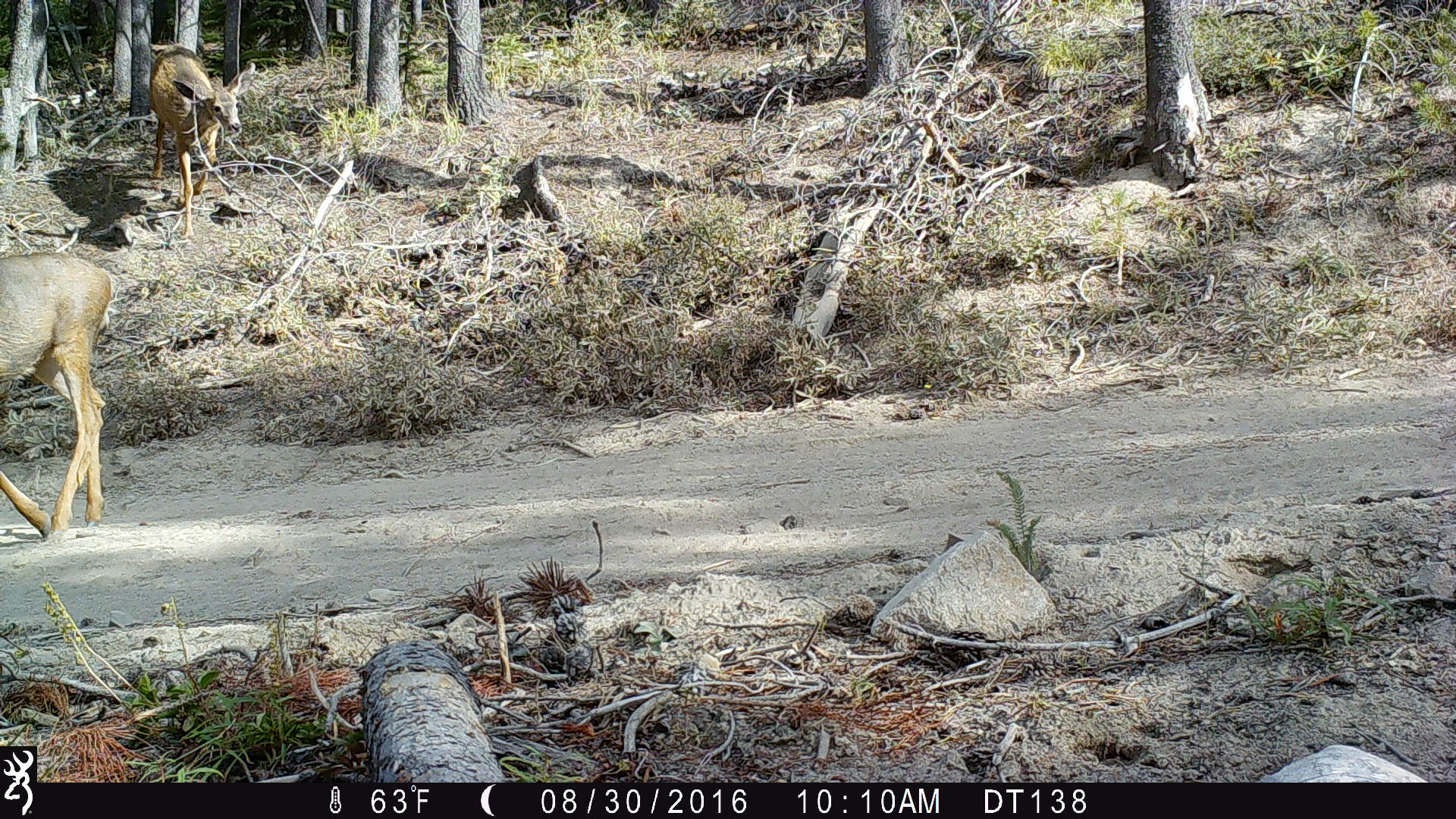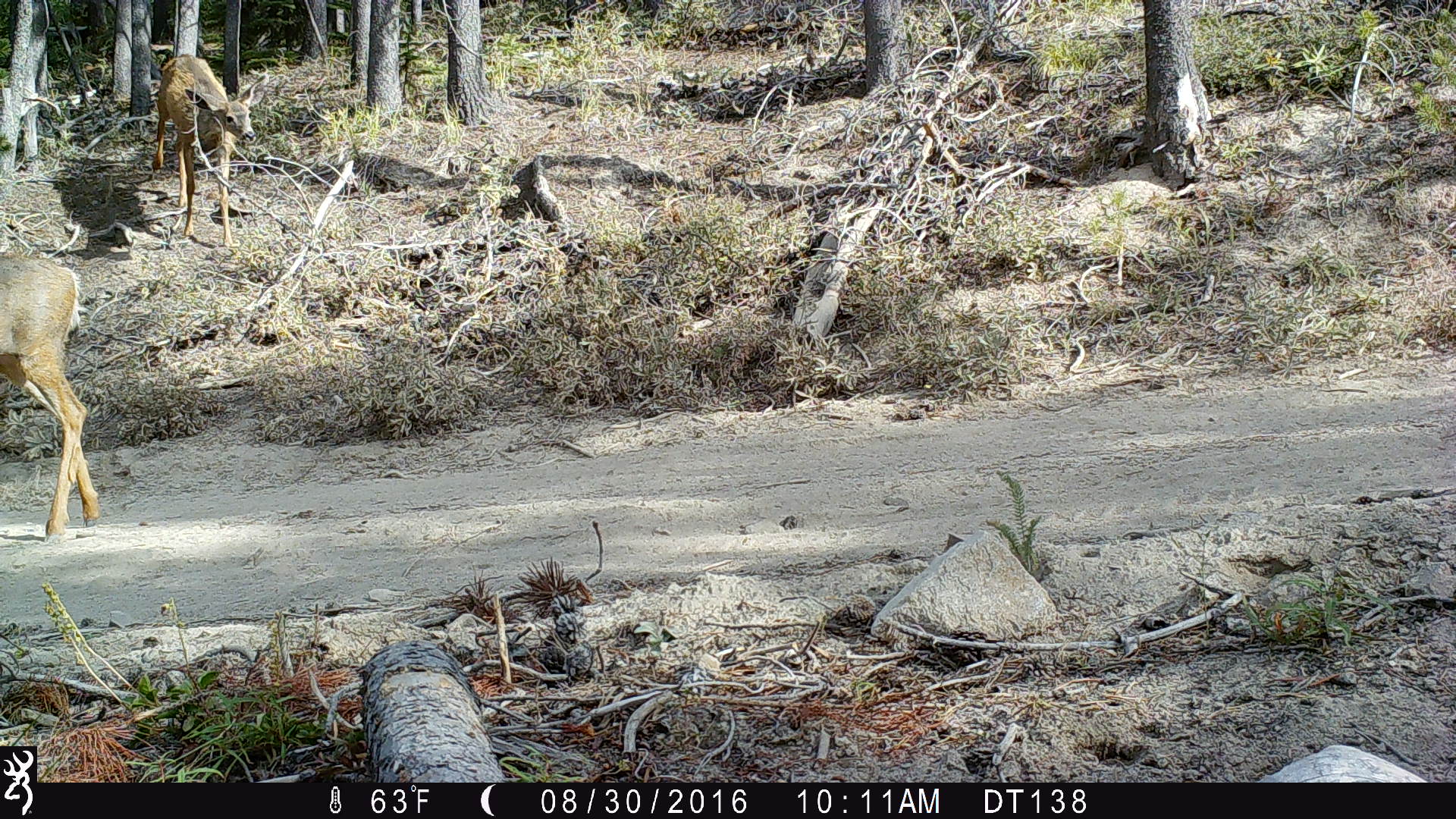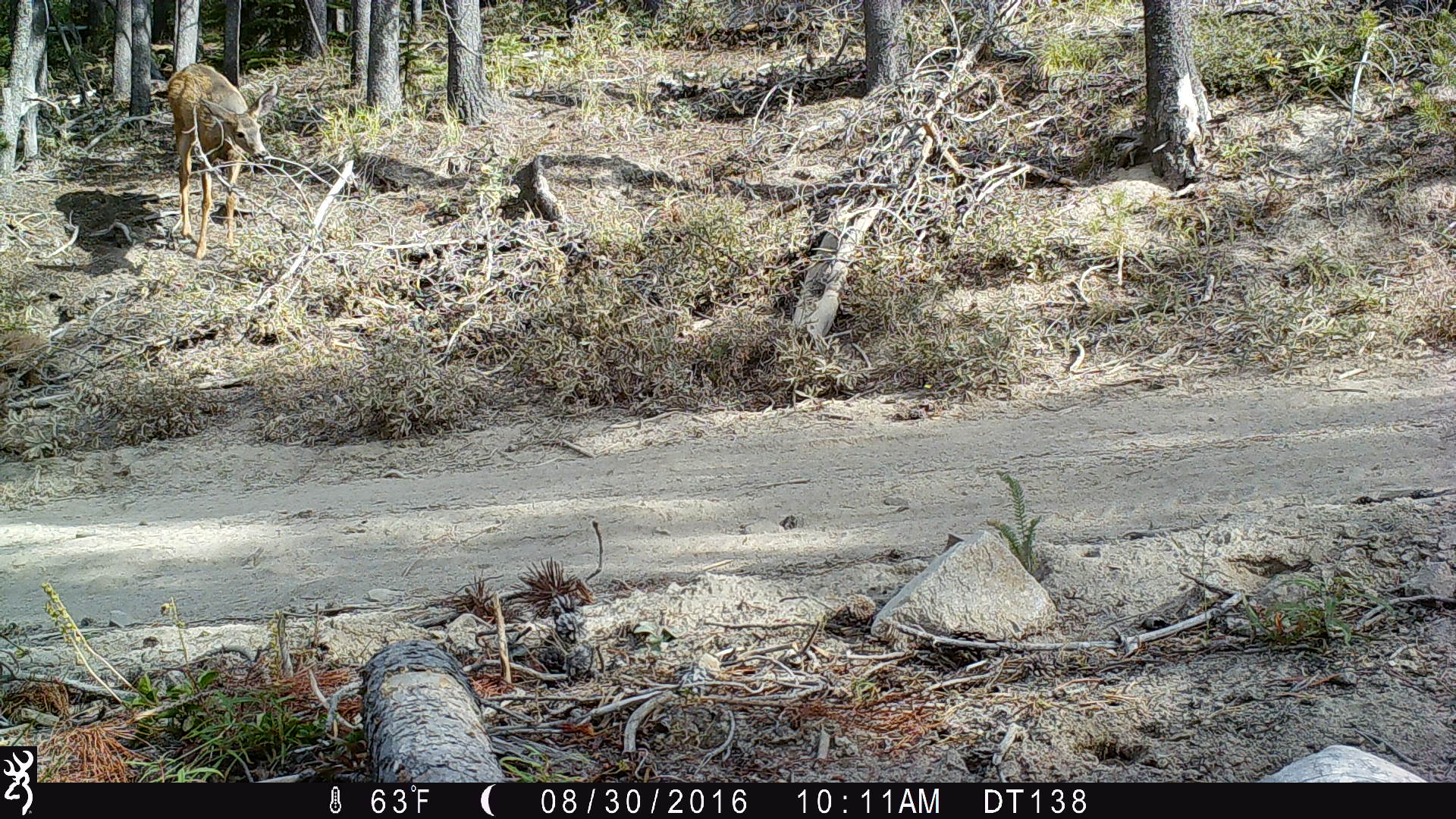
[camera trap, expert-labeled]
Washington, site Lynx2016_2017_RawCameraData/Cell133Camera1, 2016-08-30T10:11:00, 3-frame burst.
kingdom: Animalia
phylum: Chordata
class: Mammalia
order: Artiodactyla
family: Cervidae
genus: Odocoileus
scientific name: Odocoileus hemionus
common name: mule deer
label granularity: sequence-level